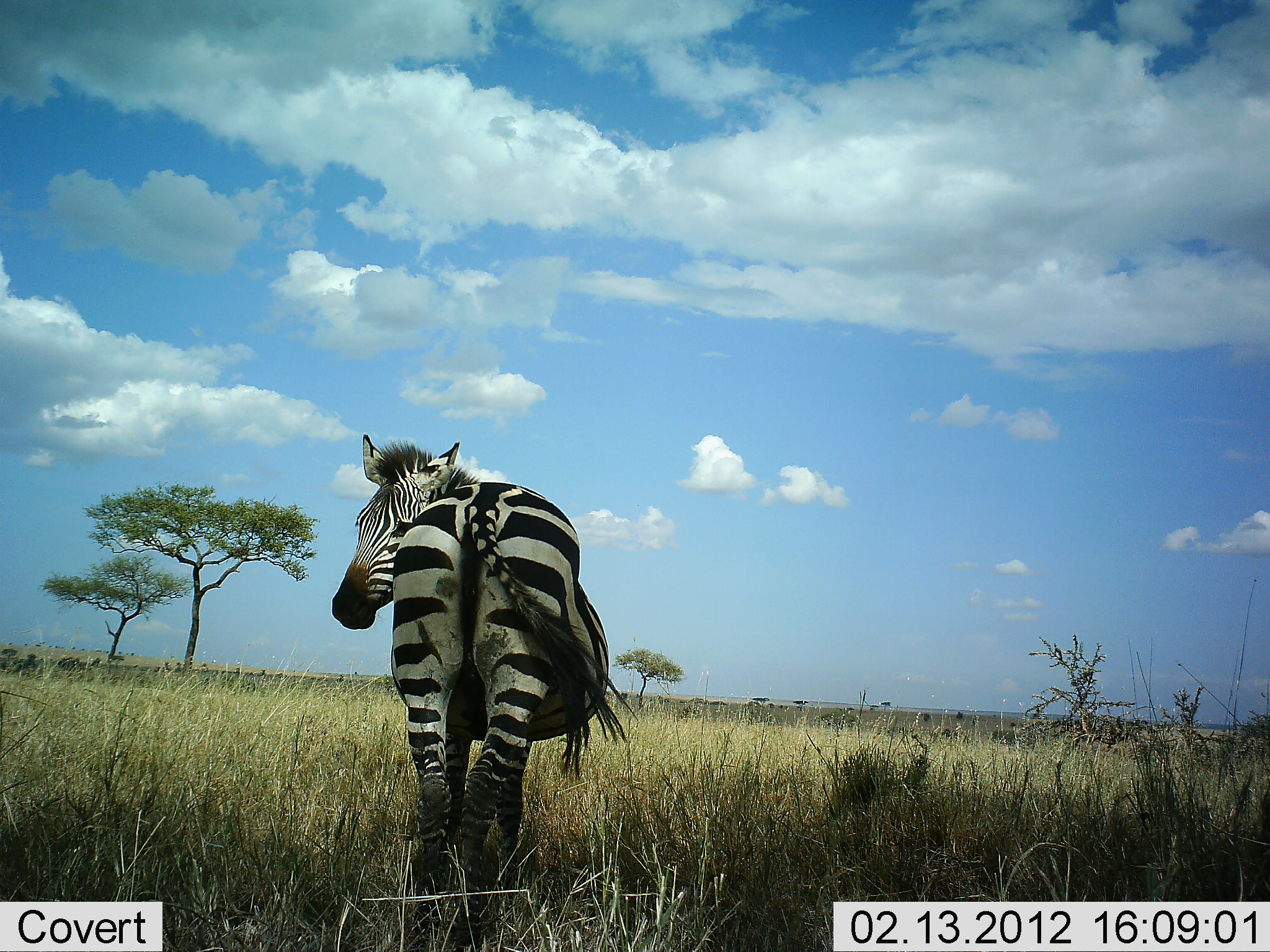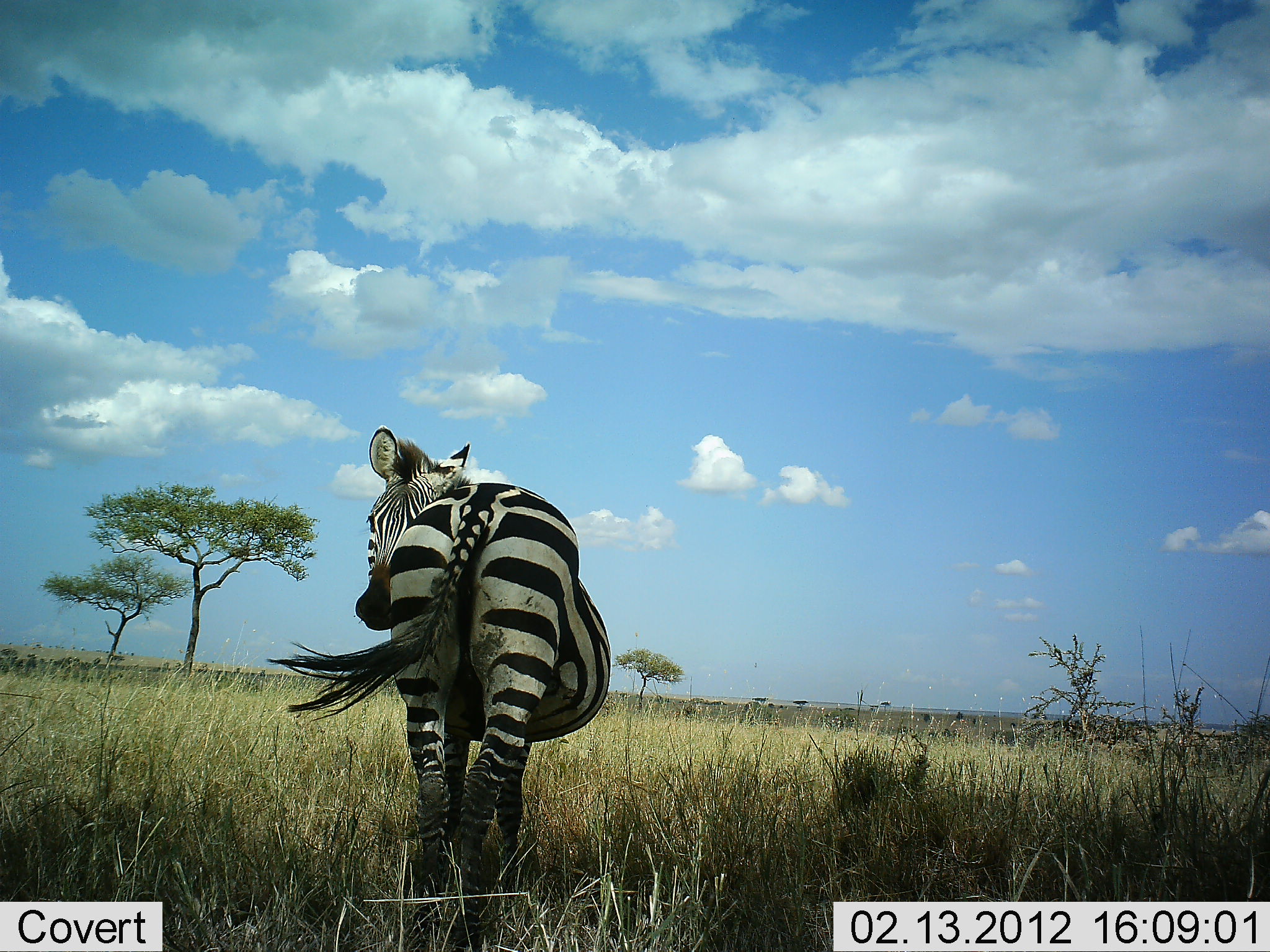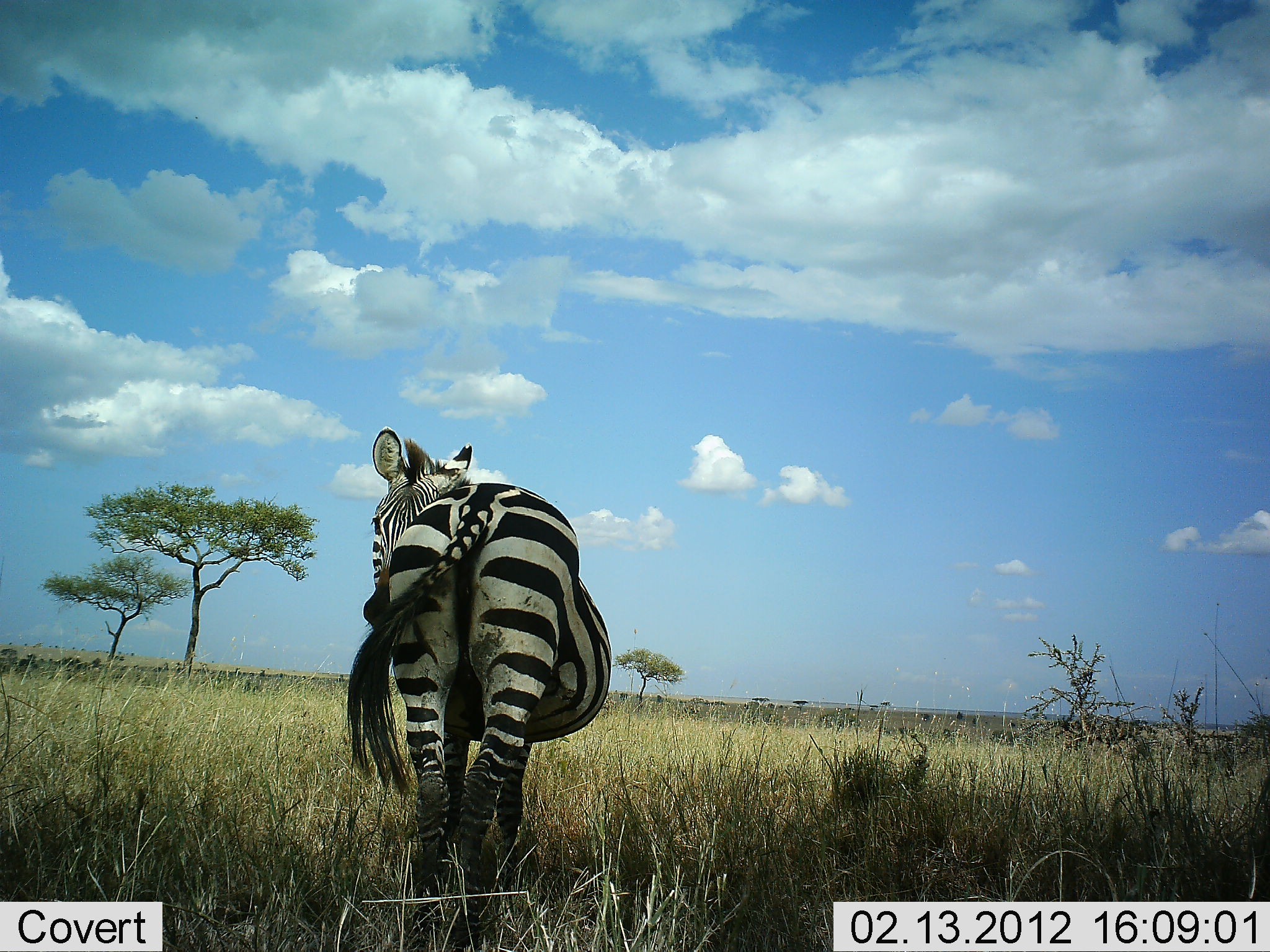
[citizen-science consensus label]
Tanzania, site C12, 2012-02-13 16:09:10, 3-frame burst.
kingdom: Animalia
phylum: Chordata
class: Mammalia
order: Perissodactyla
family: Equidae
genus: Equus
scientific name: Equus quagga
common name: plains zebra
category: zebra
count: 1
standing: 88%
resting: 0%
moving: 12%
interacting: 0%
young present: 12%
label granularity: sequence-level